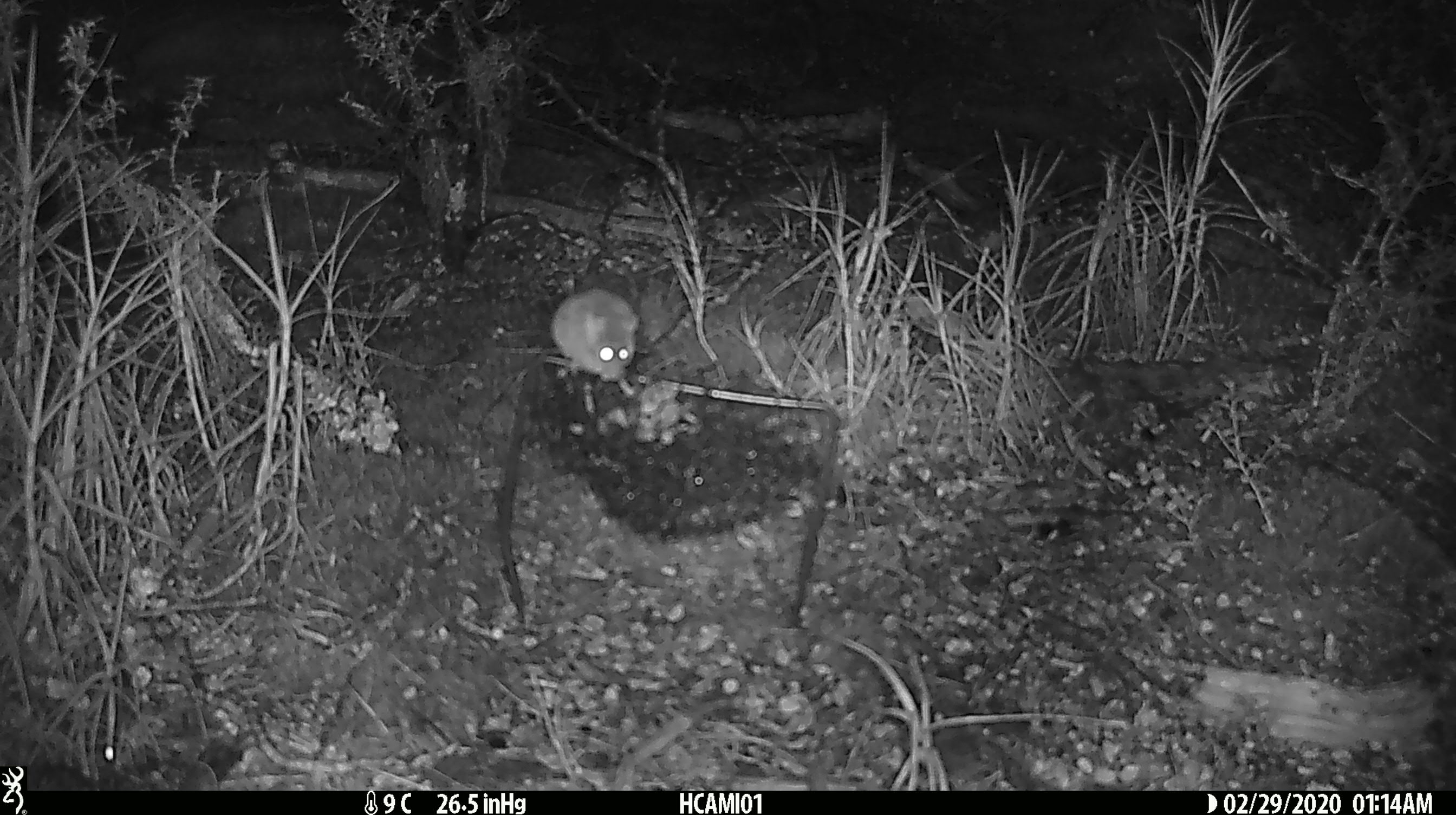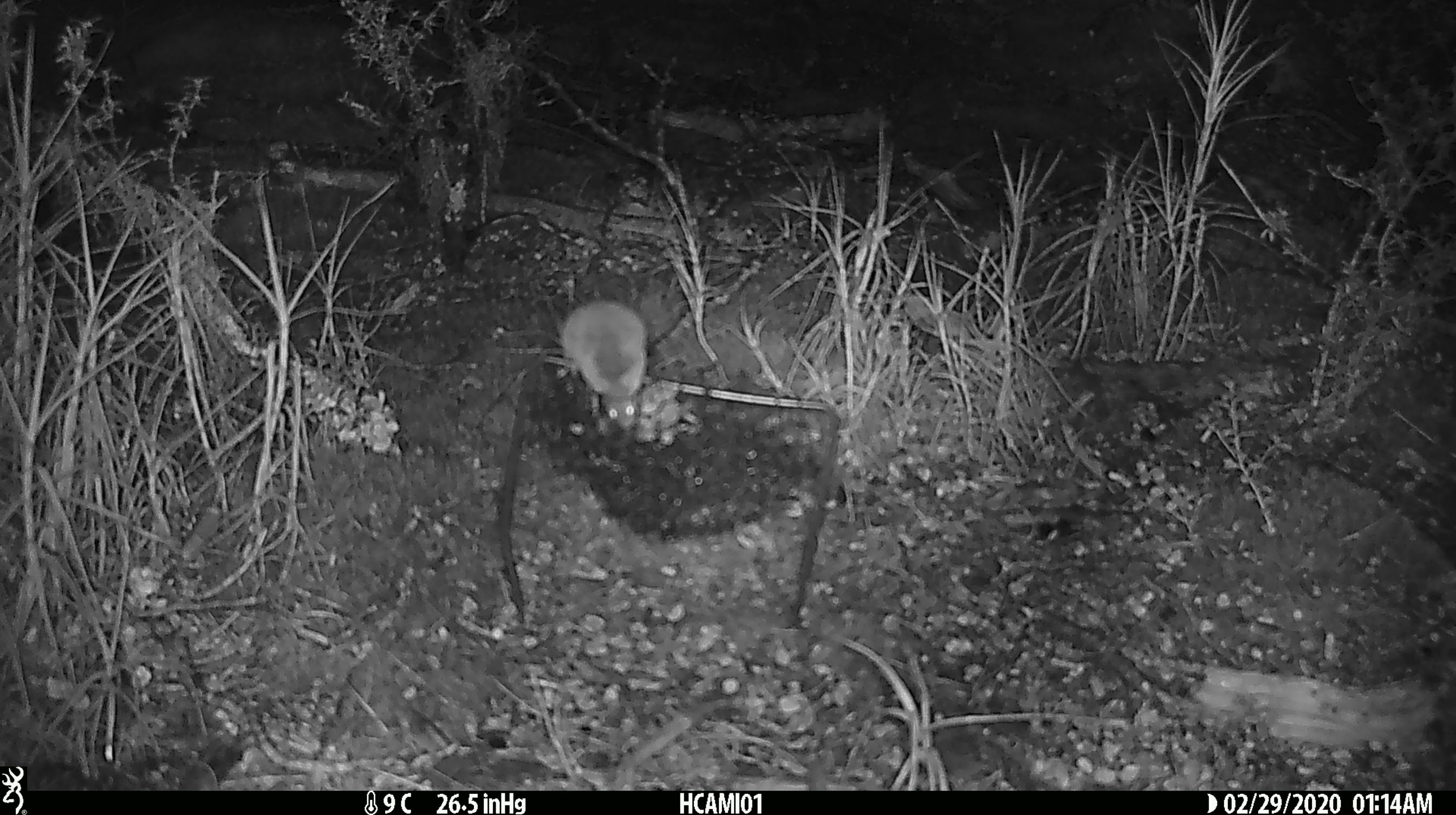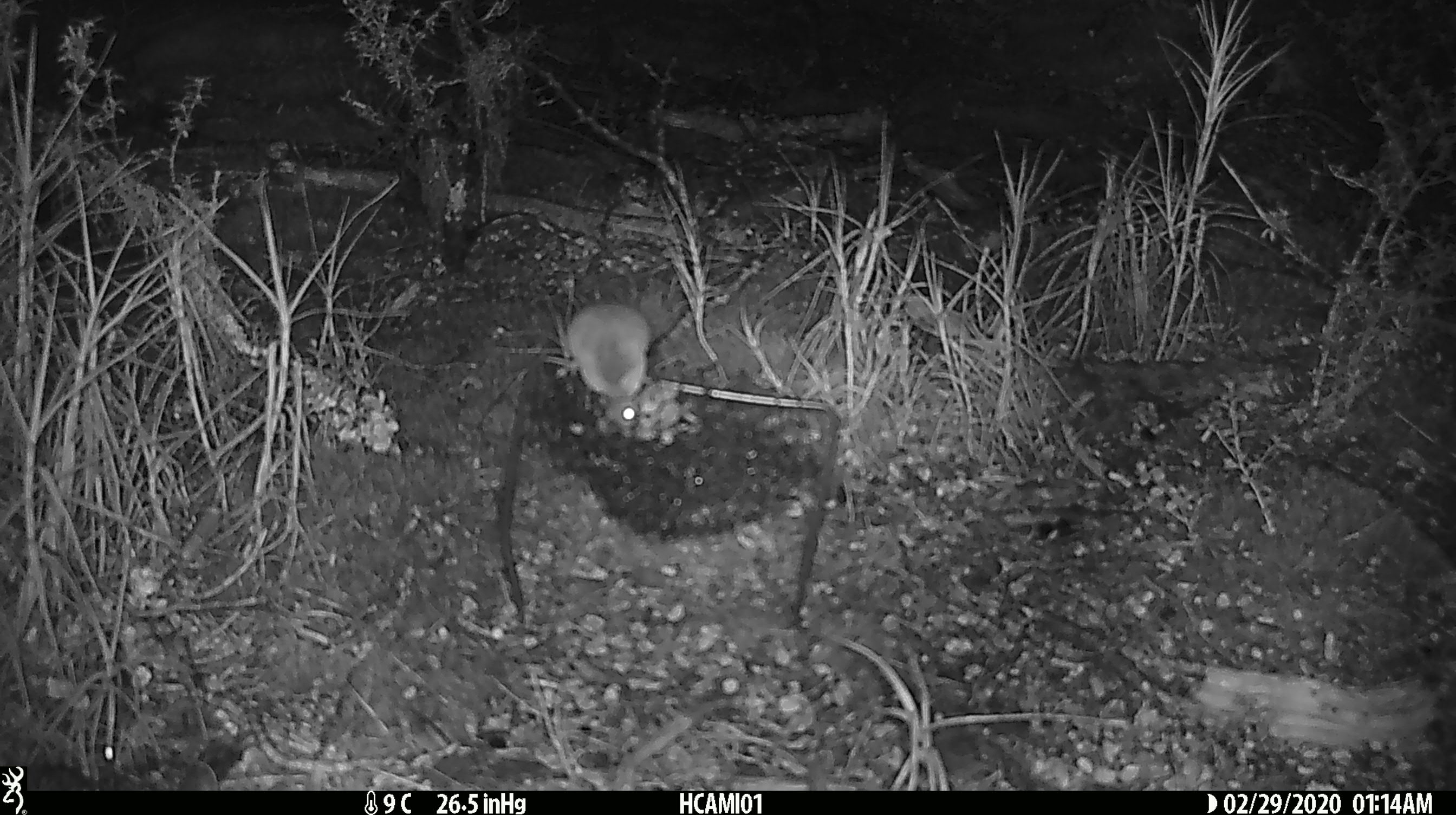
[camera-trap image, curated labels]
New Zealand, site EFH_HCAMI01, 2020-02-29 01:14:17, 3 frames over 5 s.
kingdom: Animalia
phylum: Chordata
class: Mammalia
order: Rodentia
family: Muridae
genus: Mus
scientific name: Mus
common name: mouse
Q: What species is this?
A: Mouse (Mus).